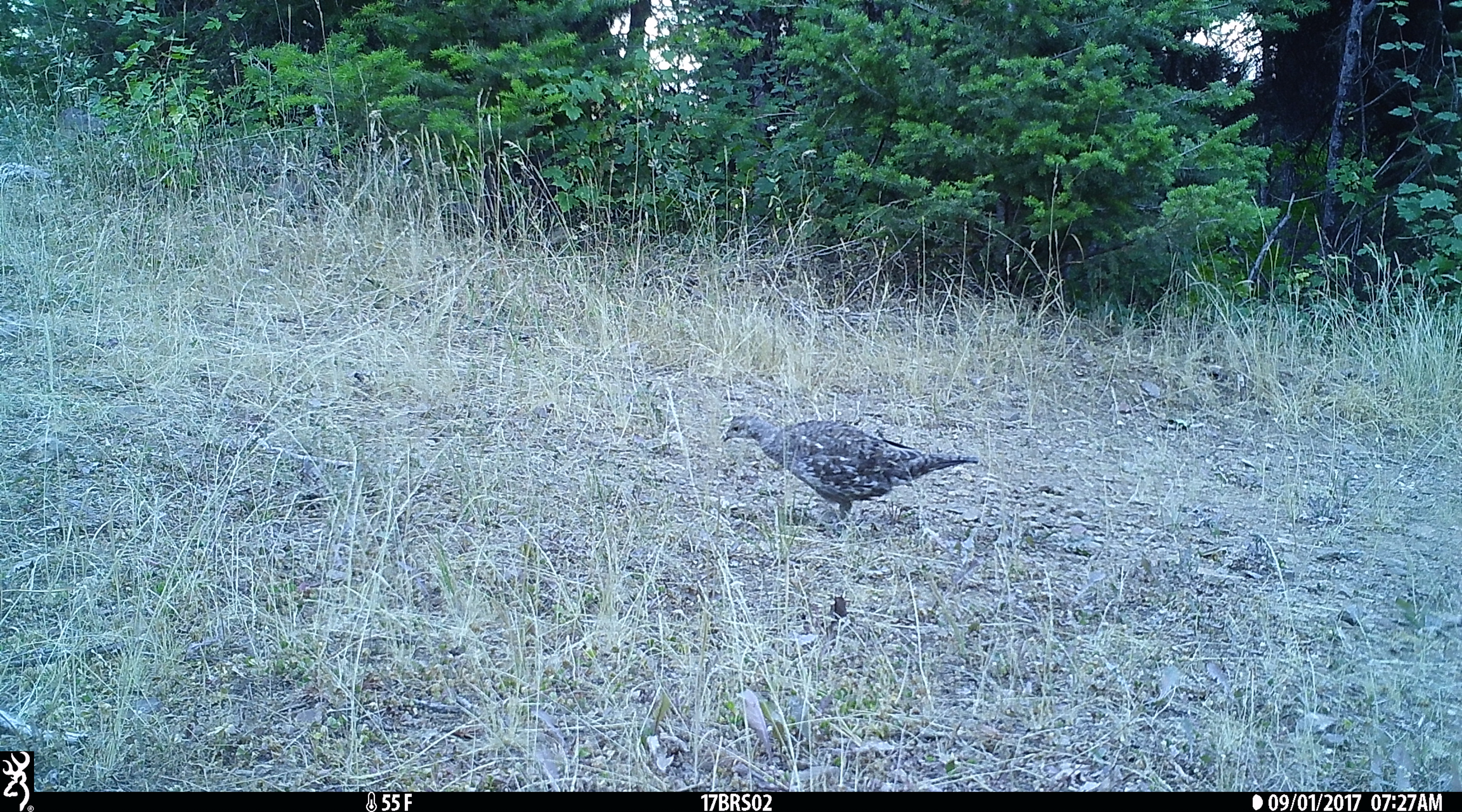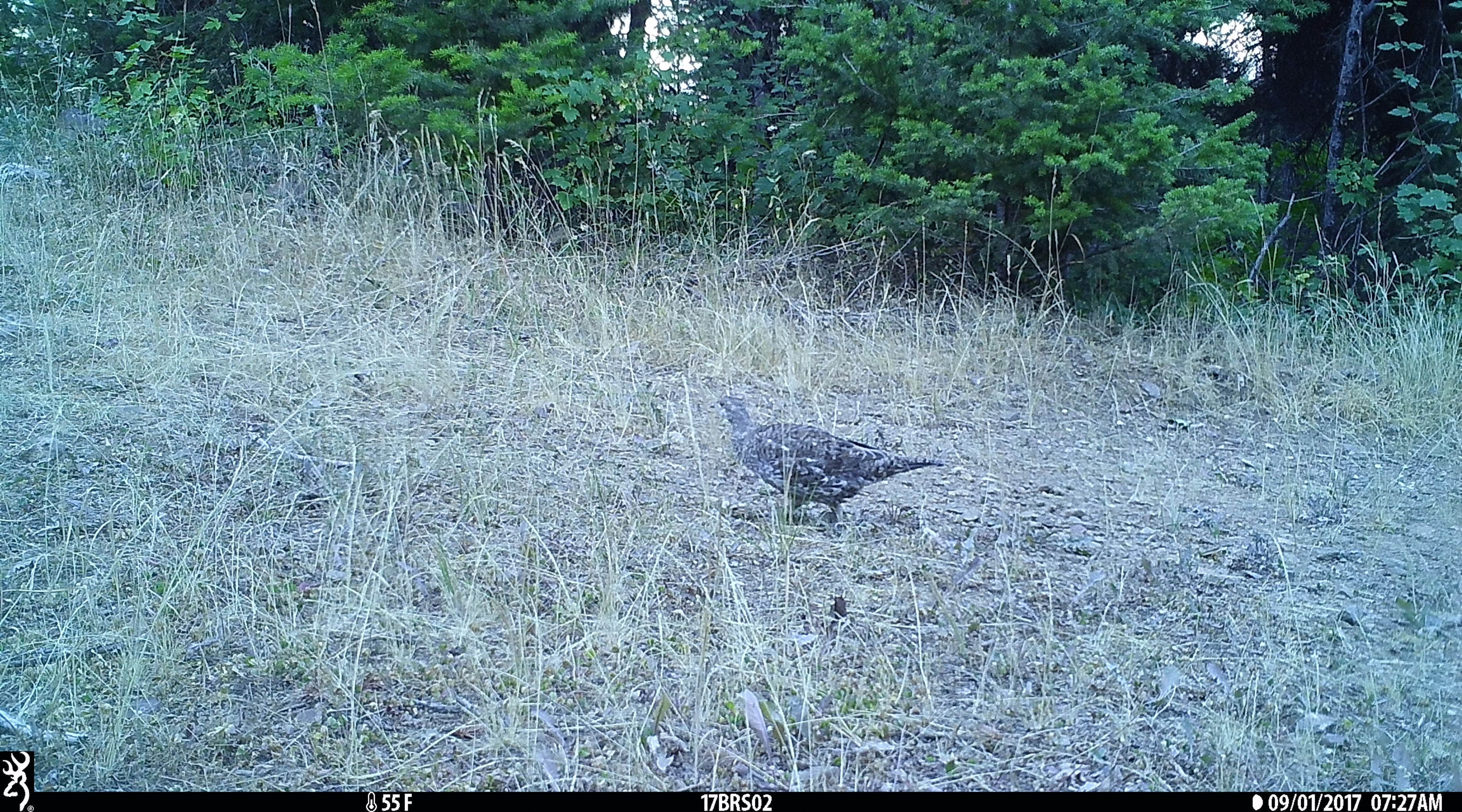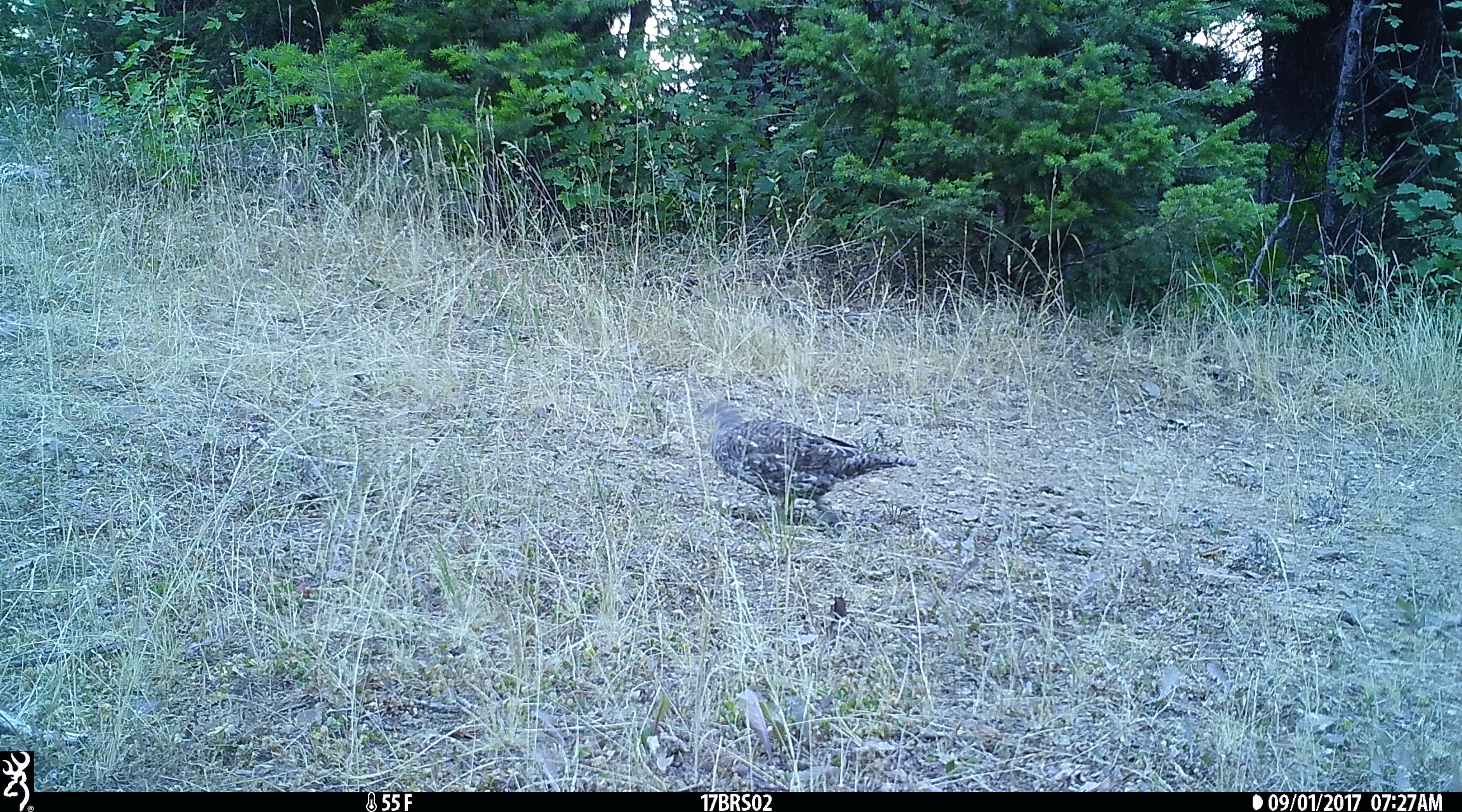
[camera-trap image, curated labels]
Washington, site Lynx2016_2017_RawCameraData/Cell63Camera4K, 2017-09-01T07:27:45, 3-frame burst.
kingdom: Animalia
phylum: Chordata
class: Aves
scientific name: Aves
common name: birds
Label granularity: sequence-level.